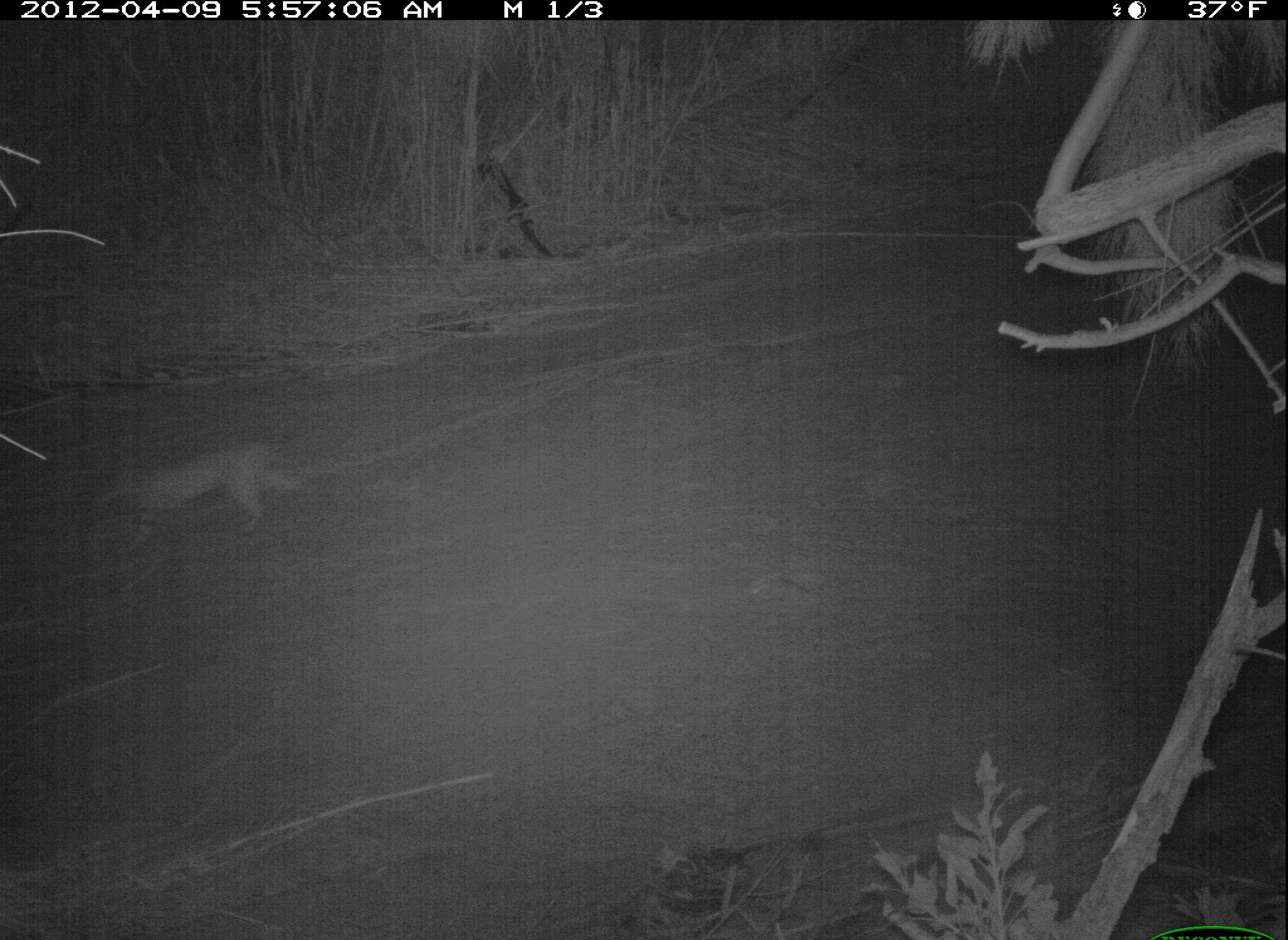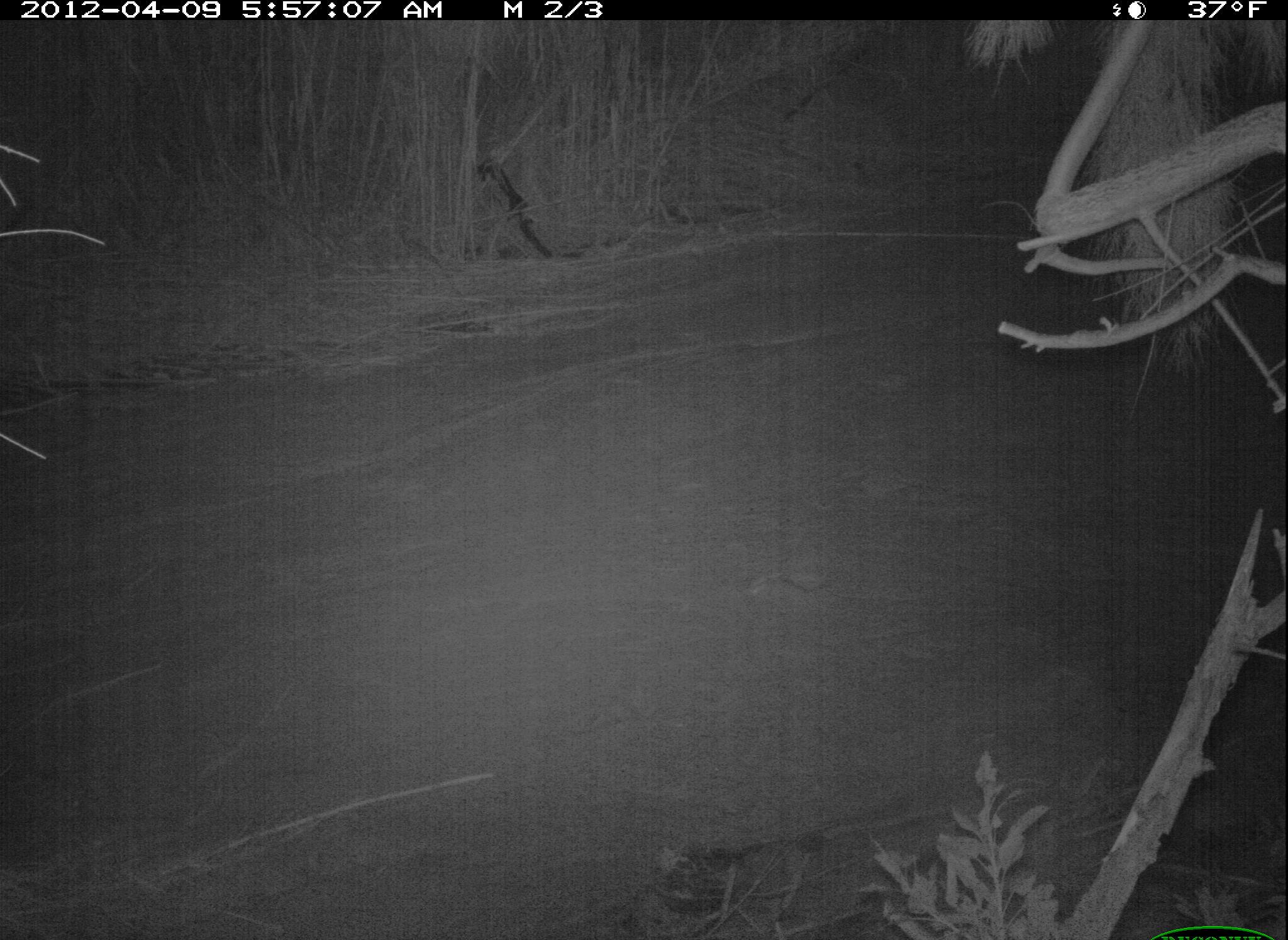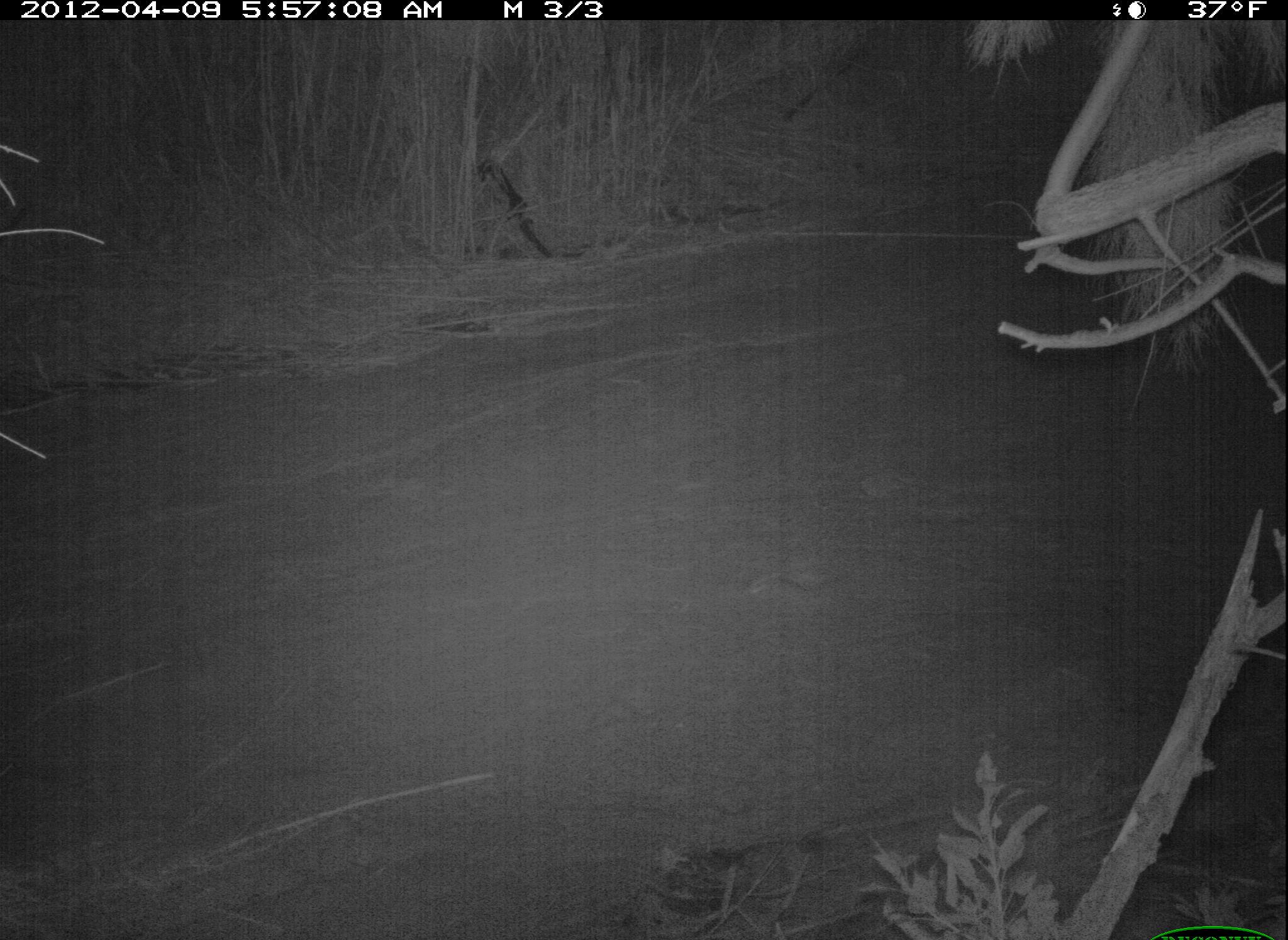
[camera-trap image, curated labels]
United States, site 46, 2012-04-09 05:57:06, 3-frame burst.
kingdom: Animalia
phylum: Chordata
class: Mammalia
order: Carnivora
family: Felidae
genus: Lynx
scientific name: Lynx rufus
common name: bobcat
Bobcat (Lynx rufus).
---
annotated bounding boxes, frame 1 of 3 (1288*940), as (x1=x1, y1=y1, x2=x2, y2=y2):
bobcat: (x1=90, y1=433, x2=319, y2=561)